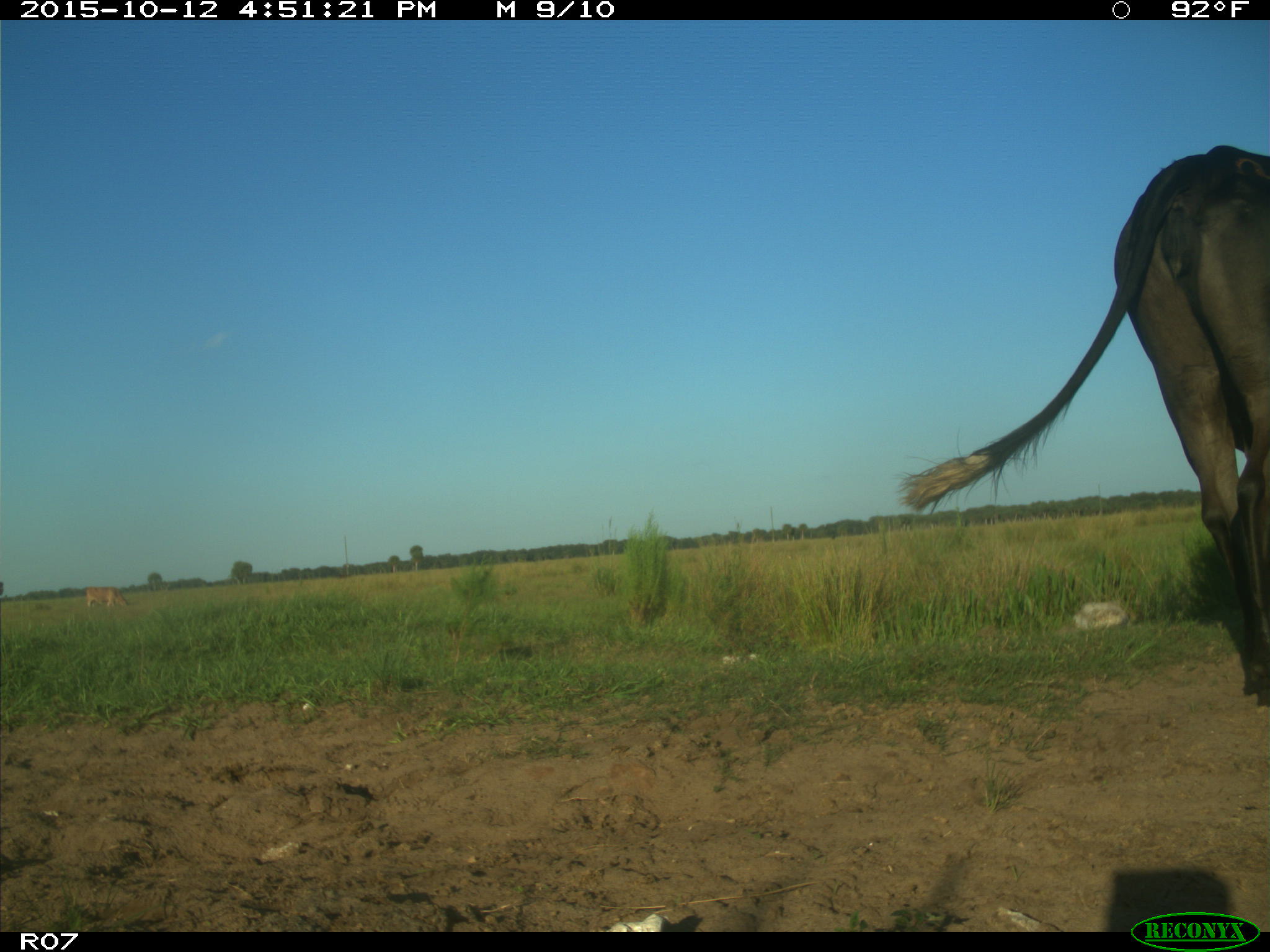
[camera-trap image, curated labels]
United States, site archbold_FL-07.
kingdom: Animalia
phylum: Chordata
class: Mammalia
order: Artiodactyla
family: Bovidae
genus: Bos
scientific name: Bos taurus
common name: domestic cow